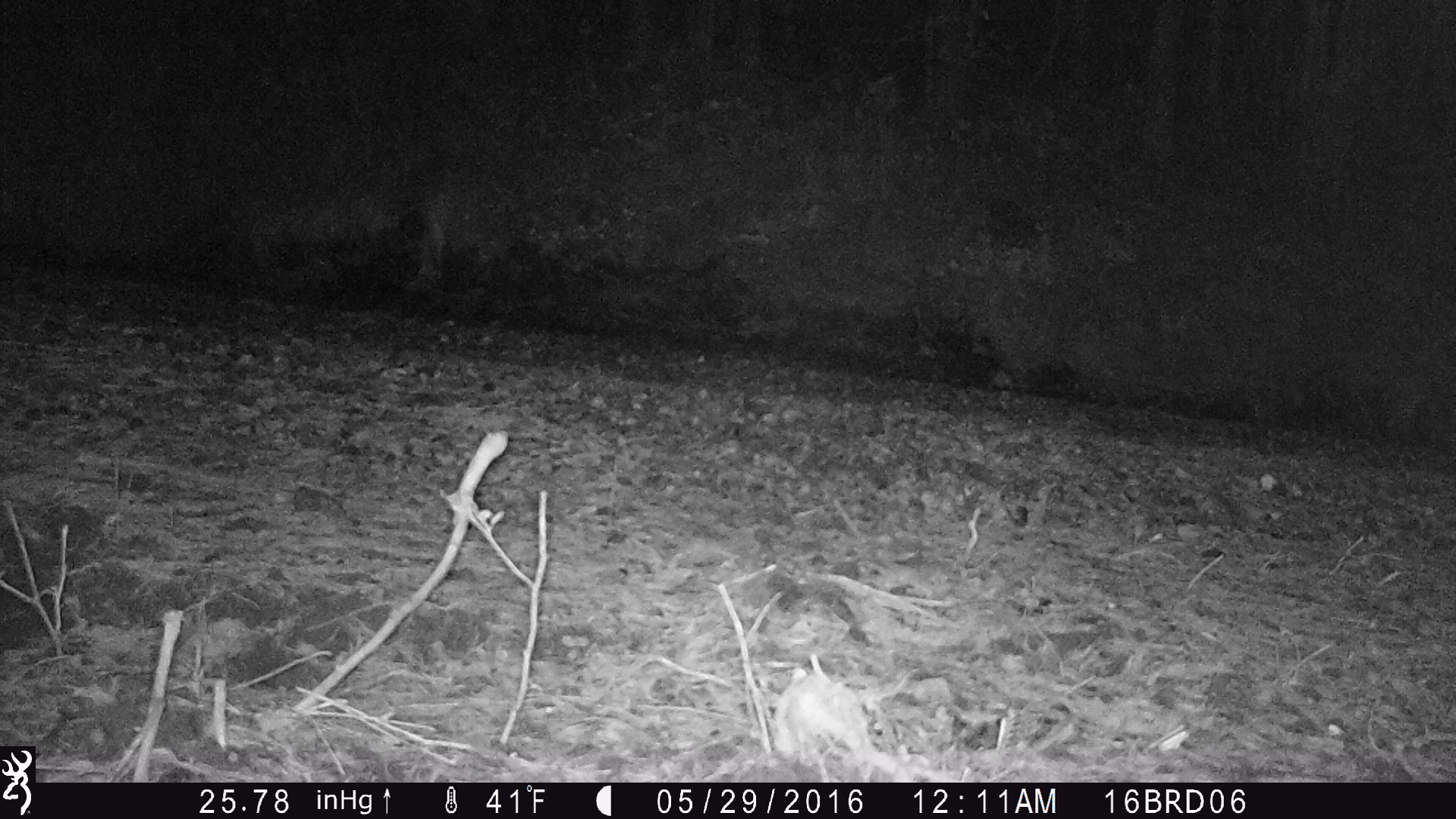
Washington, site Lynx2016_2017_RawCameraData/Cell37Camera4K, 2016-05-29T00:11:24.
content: unidentified animal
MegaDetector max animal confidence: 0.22